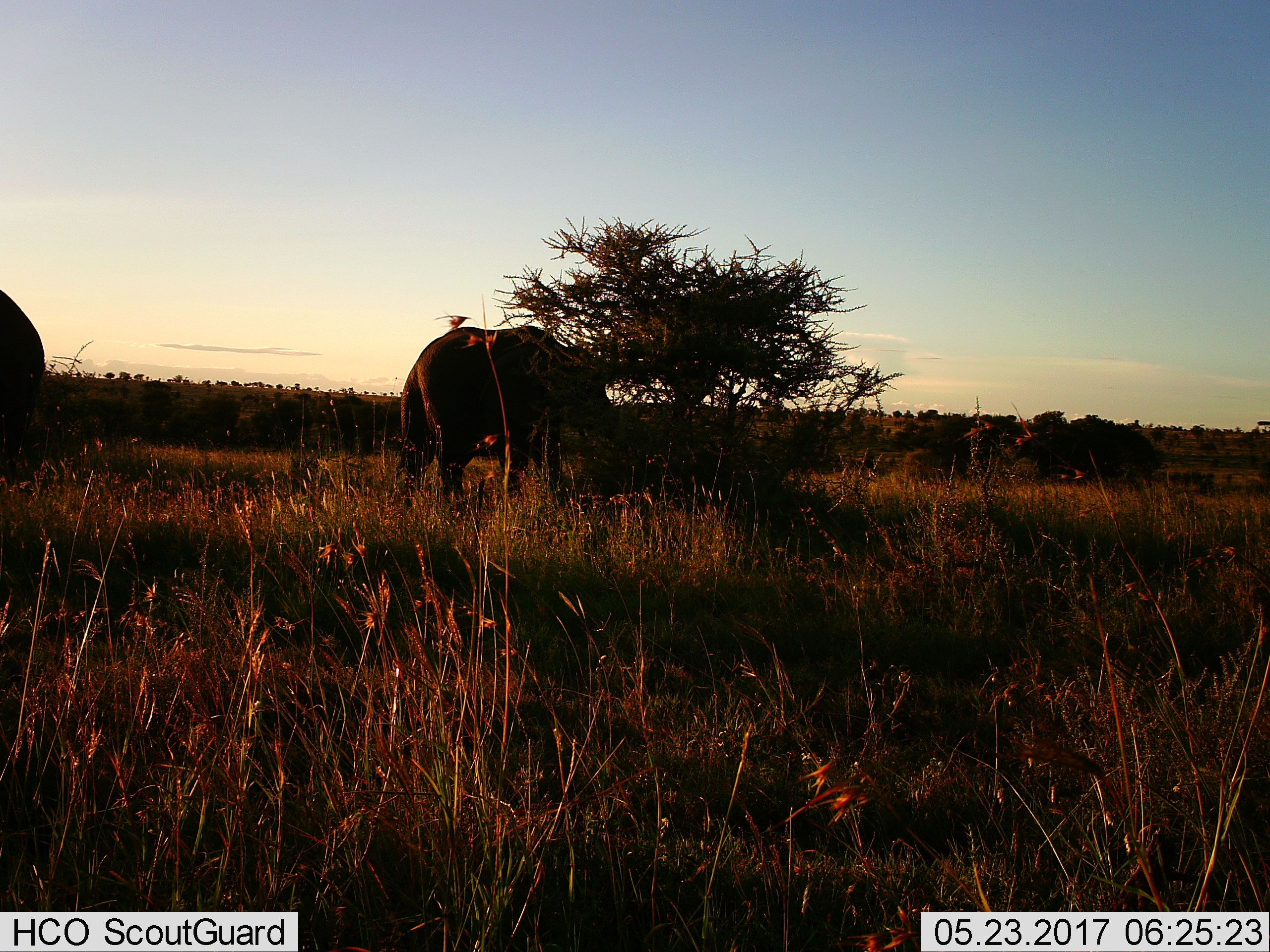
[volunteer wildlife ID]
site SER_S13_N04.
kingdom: Animalia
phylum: Chordata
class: Mammalia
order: Proboscidea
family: Elephantidae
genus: Loxodonta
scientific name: Loxodonta africana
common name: african bush elephant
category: elephant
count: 2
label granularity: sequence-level